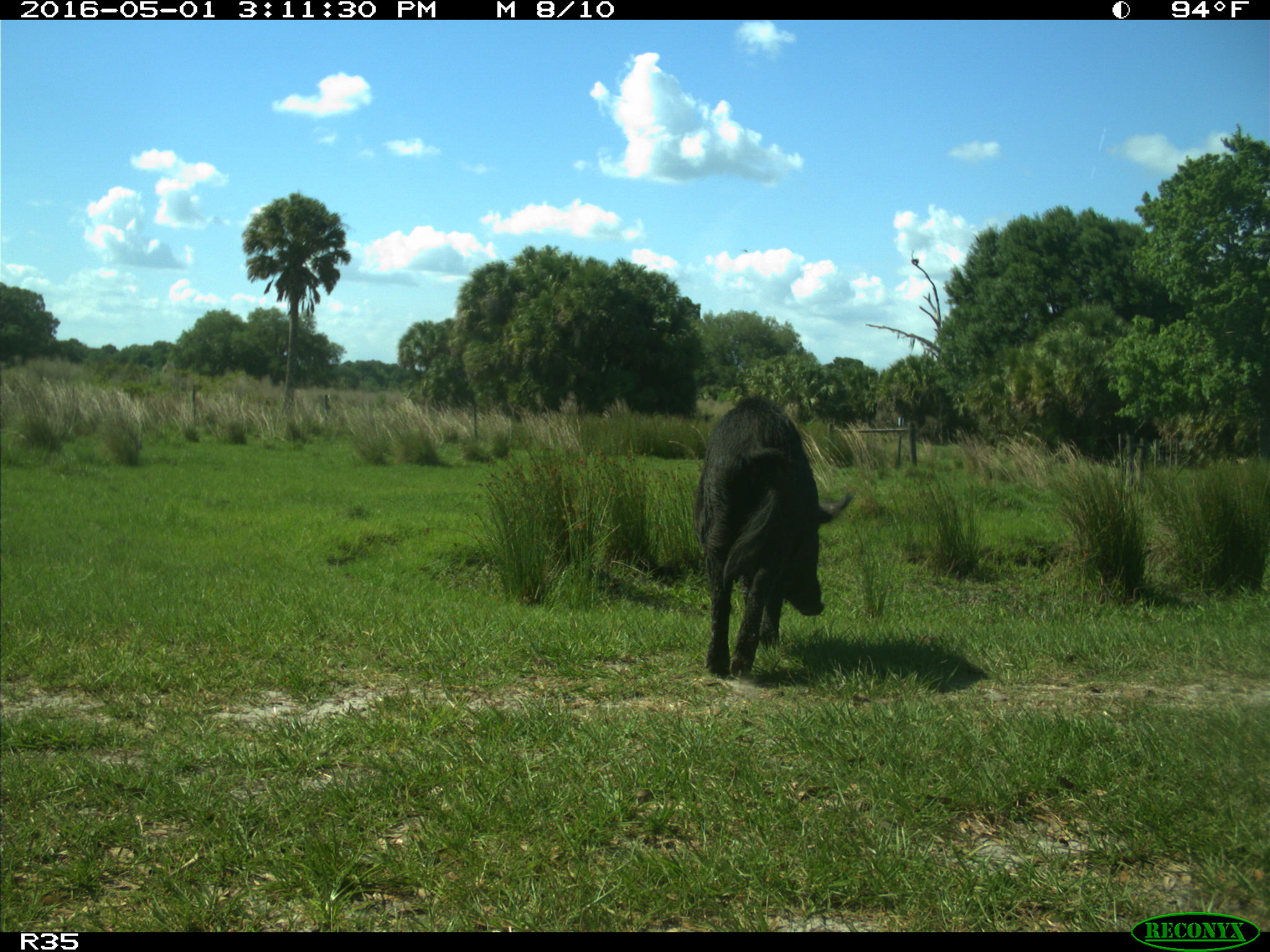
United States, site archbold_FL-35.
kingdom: Animalia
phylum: Chordata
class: Mammalia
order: Artiodactyla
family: Suidae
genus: Sus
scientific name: Sus scrofa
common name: wild boar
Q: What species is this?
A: Sus scrofa (wild boar).